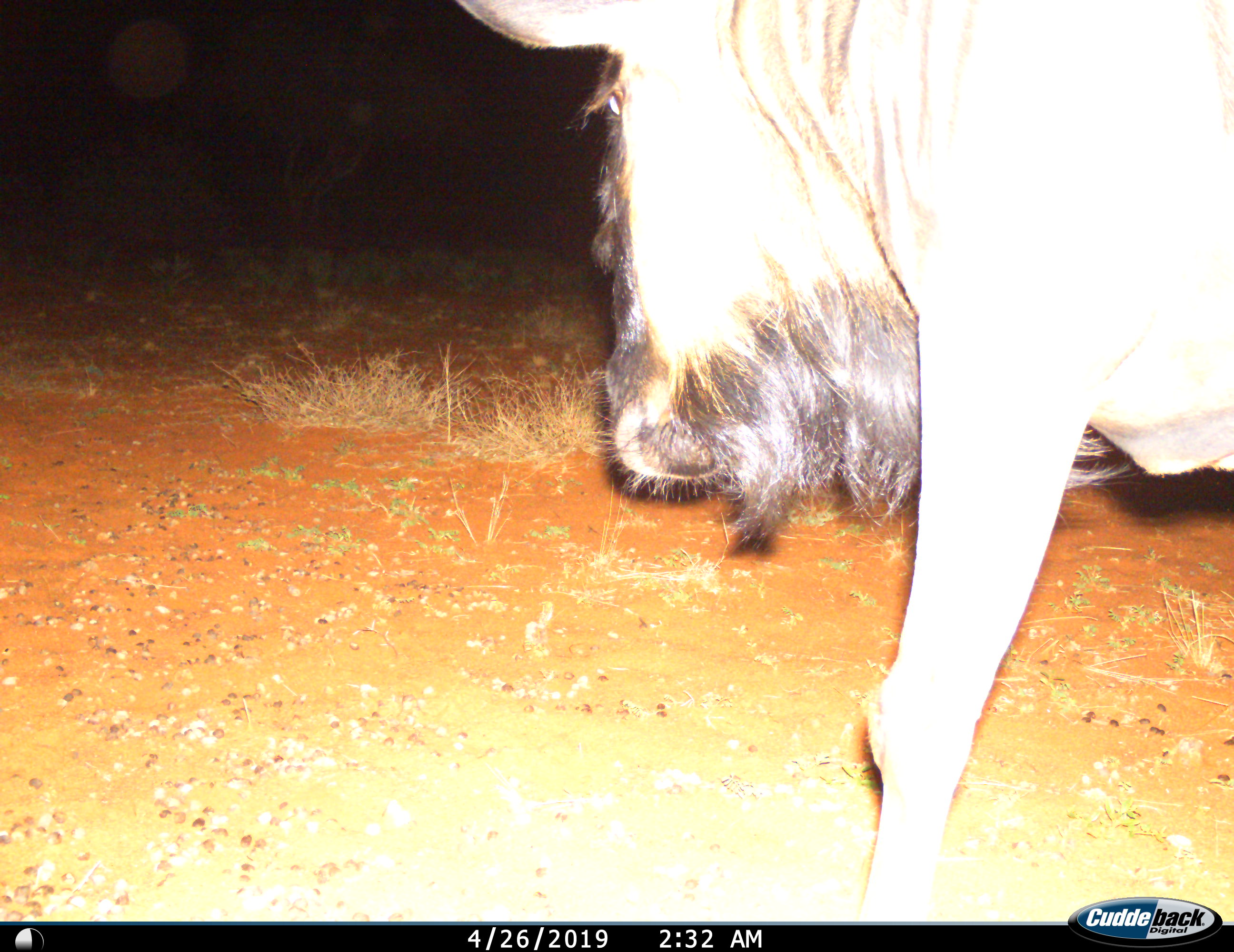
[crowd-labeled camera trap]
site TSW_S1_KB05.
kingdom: Animalia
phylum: Chordata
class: Mammalia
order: Artiodactyla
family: Bovidae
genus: Connochaetes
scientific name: Connochaetes taurinus taurinus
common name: blue wildebeest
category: wildebeestblue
Wildebeestblue (blue wildebeest) (Connochaetes taurinus taurinus), count 1. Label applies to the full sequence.